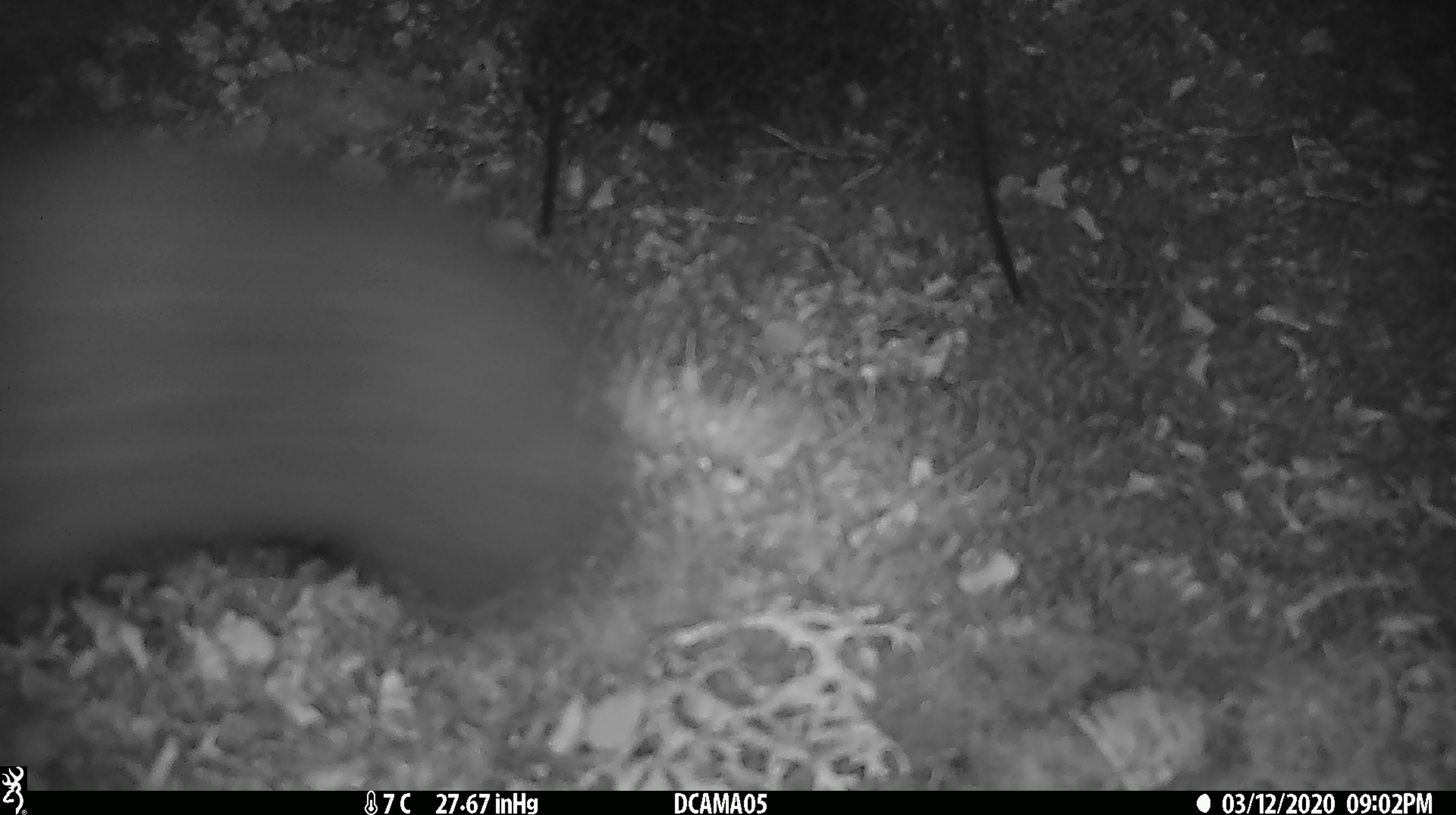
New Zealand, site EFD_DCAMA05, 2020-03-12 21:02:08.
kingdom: Animalia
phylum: Chordata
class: Mammalia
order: Diprotodontia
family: Phalangeridae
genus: Trichosurus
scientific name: Trichosurus vulpecula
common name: common brushtail possum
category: possum